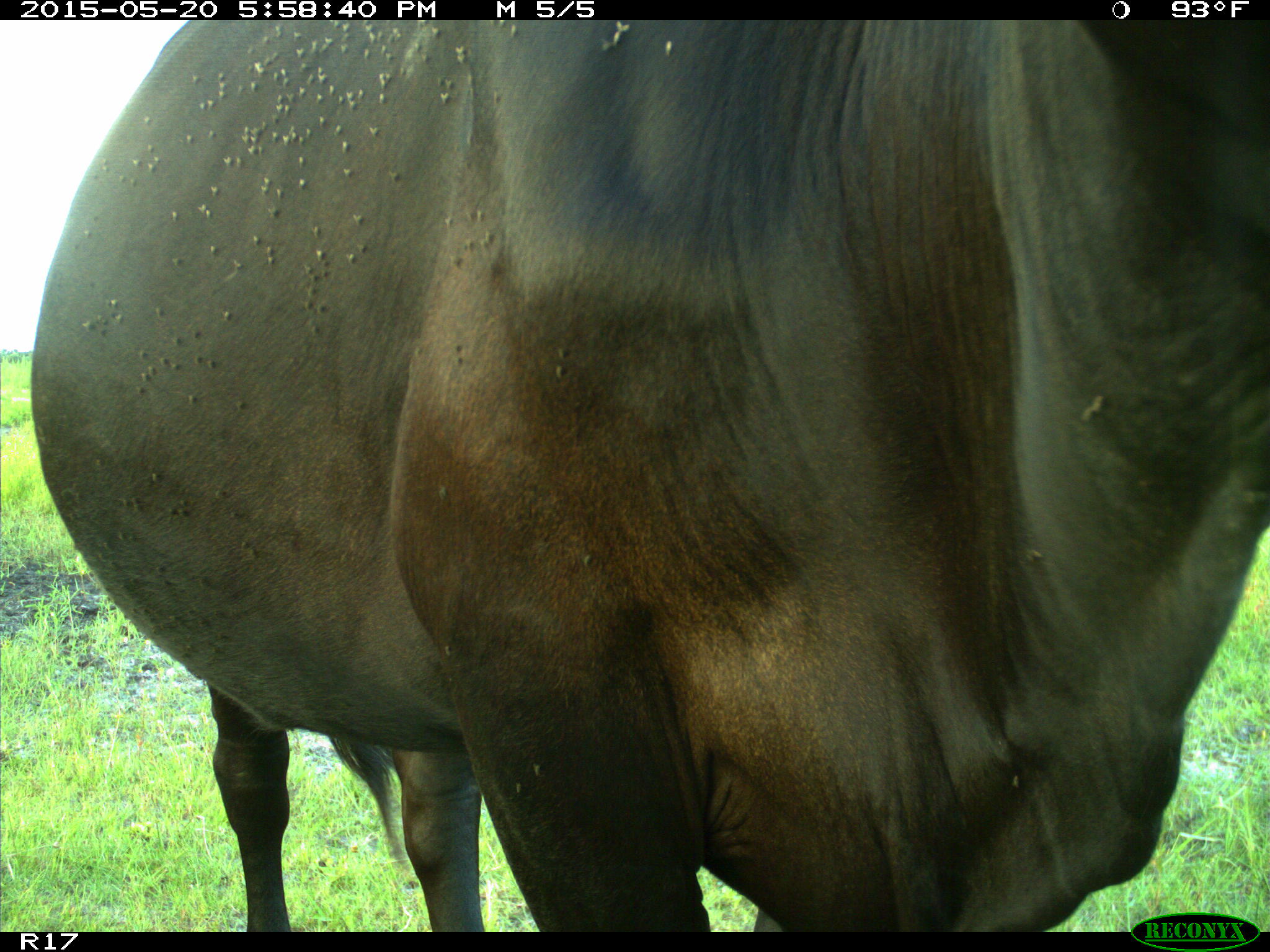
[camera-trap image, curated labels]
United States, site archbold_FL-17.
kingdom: Animalia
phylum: Chordata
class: Mammalia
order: Artiodactyla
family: Bovidae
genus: Bos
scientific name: Bos taurus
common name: domestic cow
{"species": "Bos taurus (domestic cow)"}